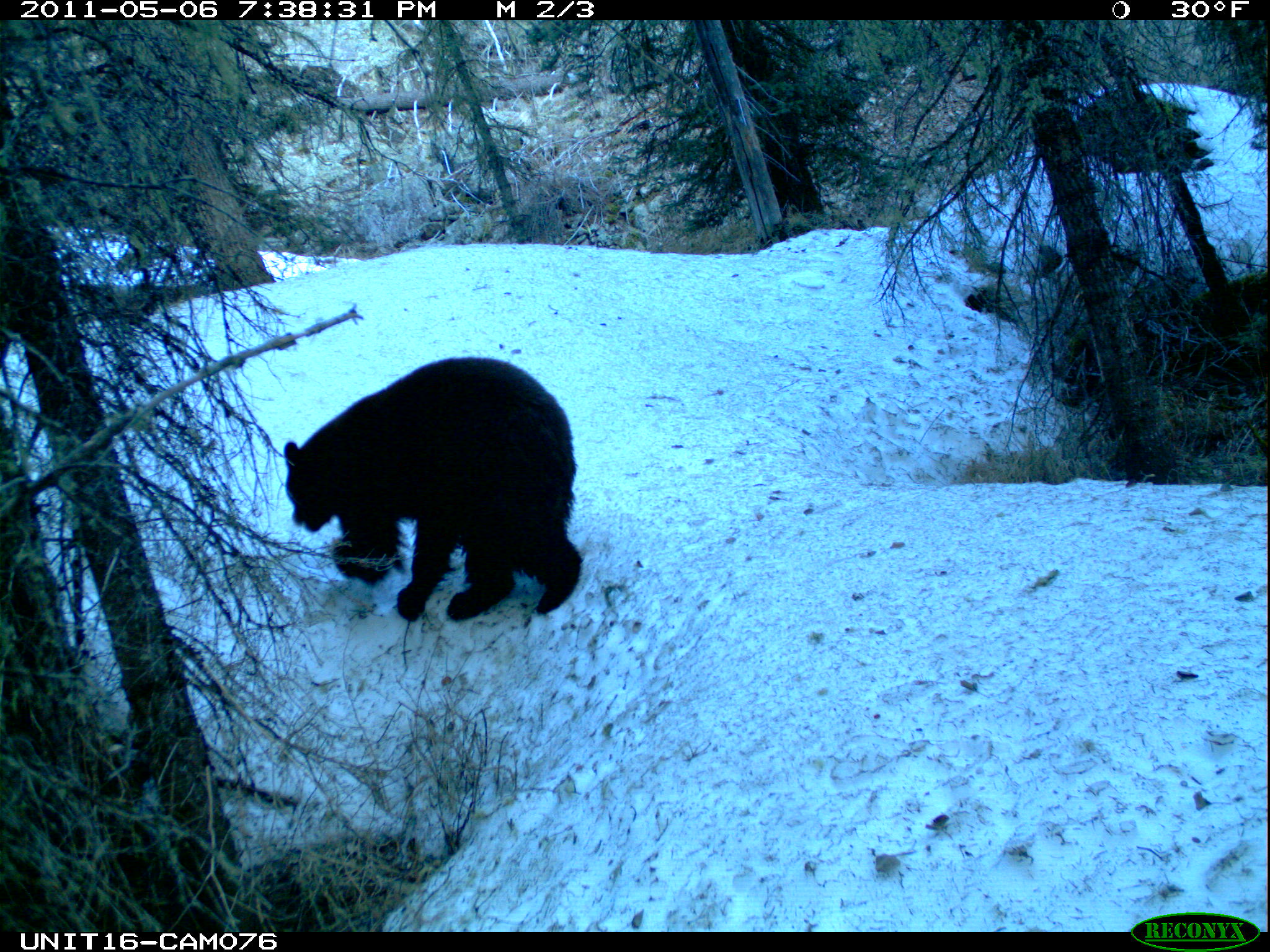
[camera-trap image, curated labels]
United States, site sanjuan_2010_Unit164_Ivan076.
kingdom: Animalia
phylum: Chordata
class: Mammalia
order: Carnivora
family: Ursidae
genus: Ursus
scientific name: Ursus americanus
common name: american black bear